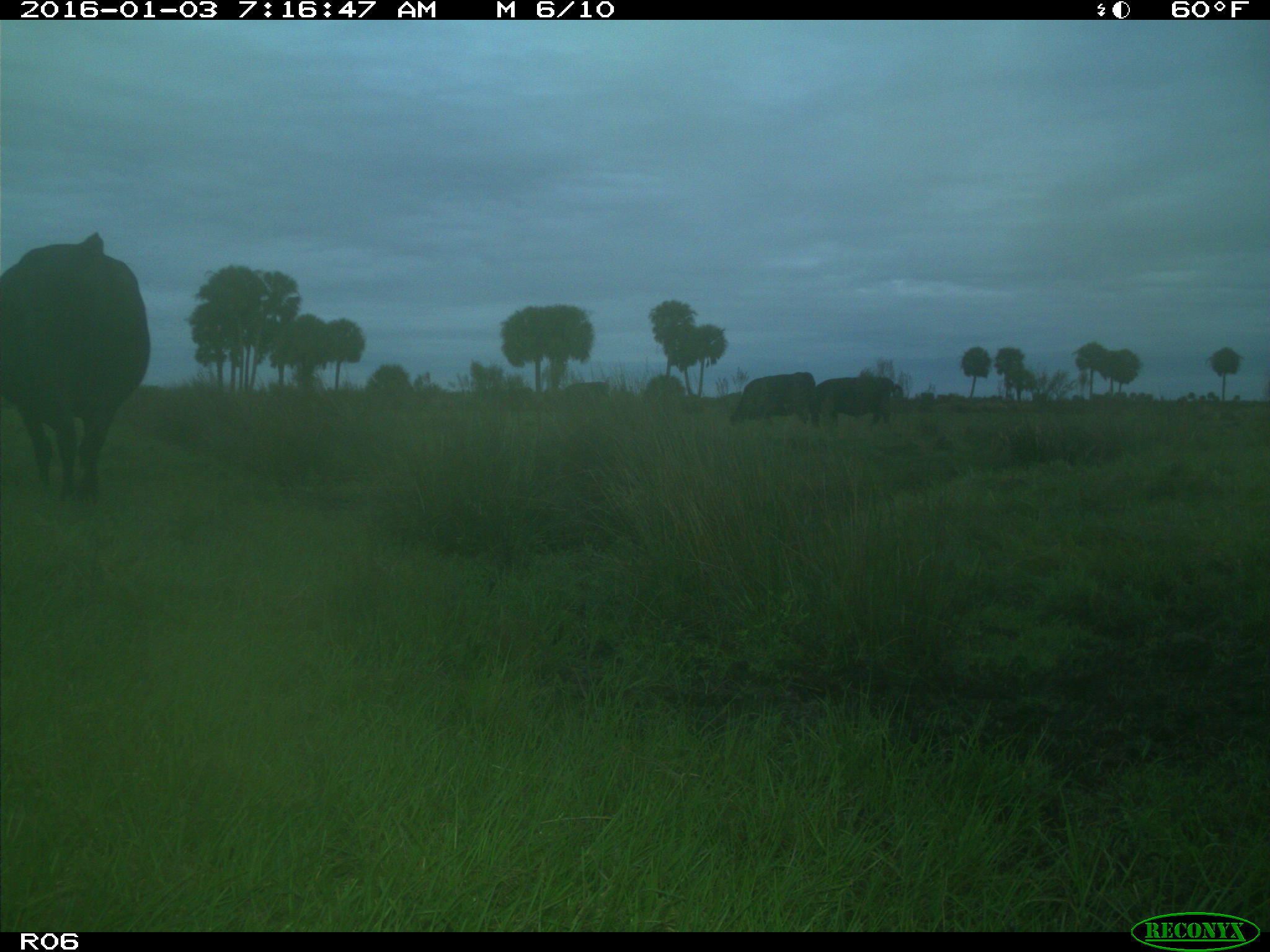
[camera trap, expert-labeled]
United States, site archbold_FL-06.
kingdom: Animalia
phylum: Chordata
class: Mammalia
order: Artiodactyla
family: Bovidae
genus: Bos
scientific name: Bos taurus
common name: domestic cow